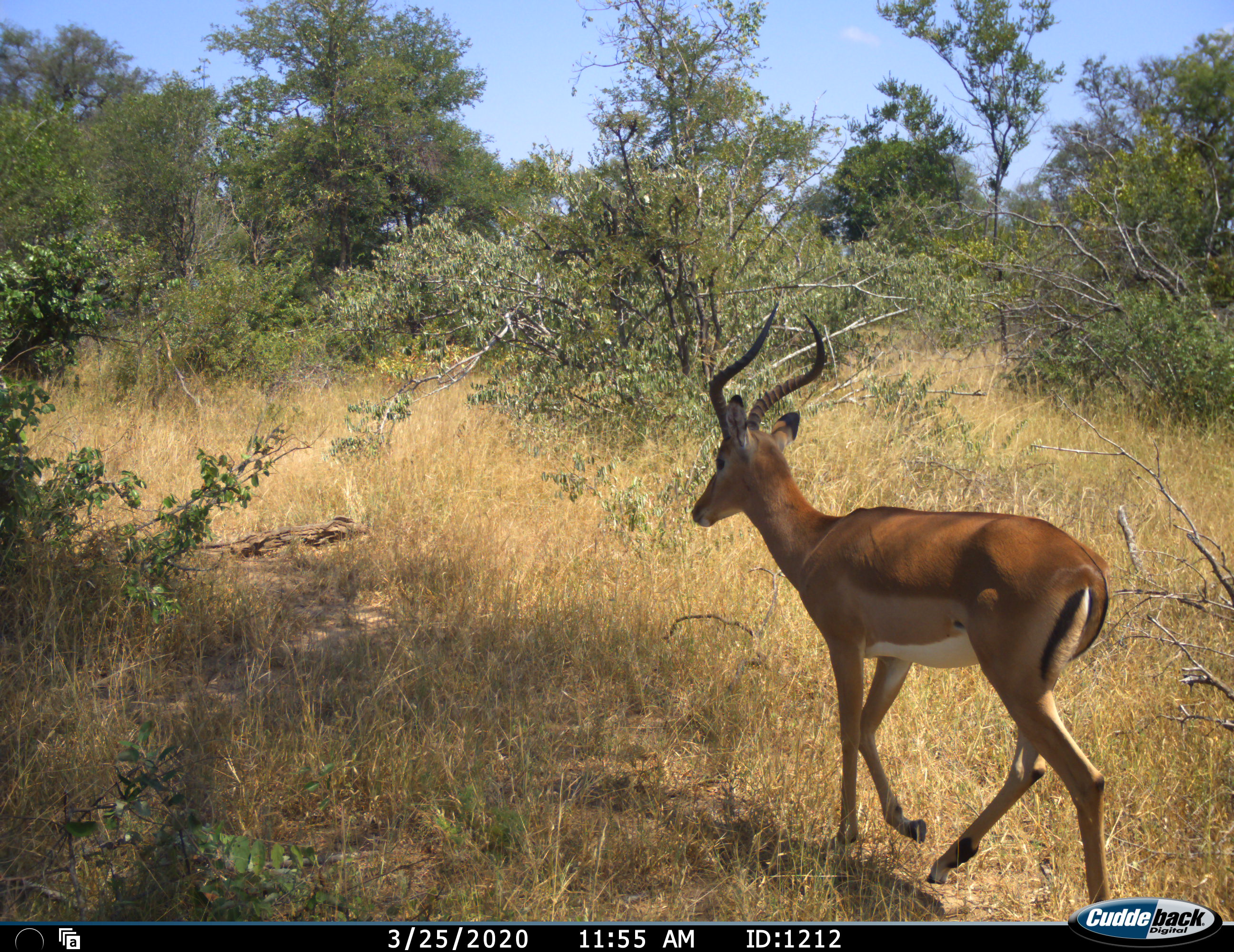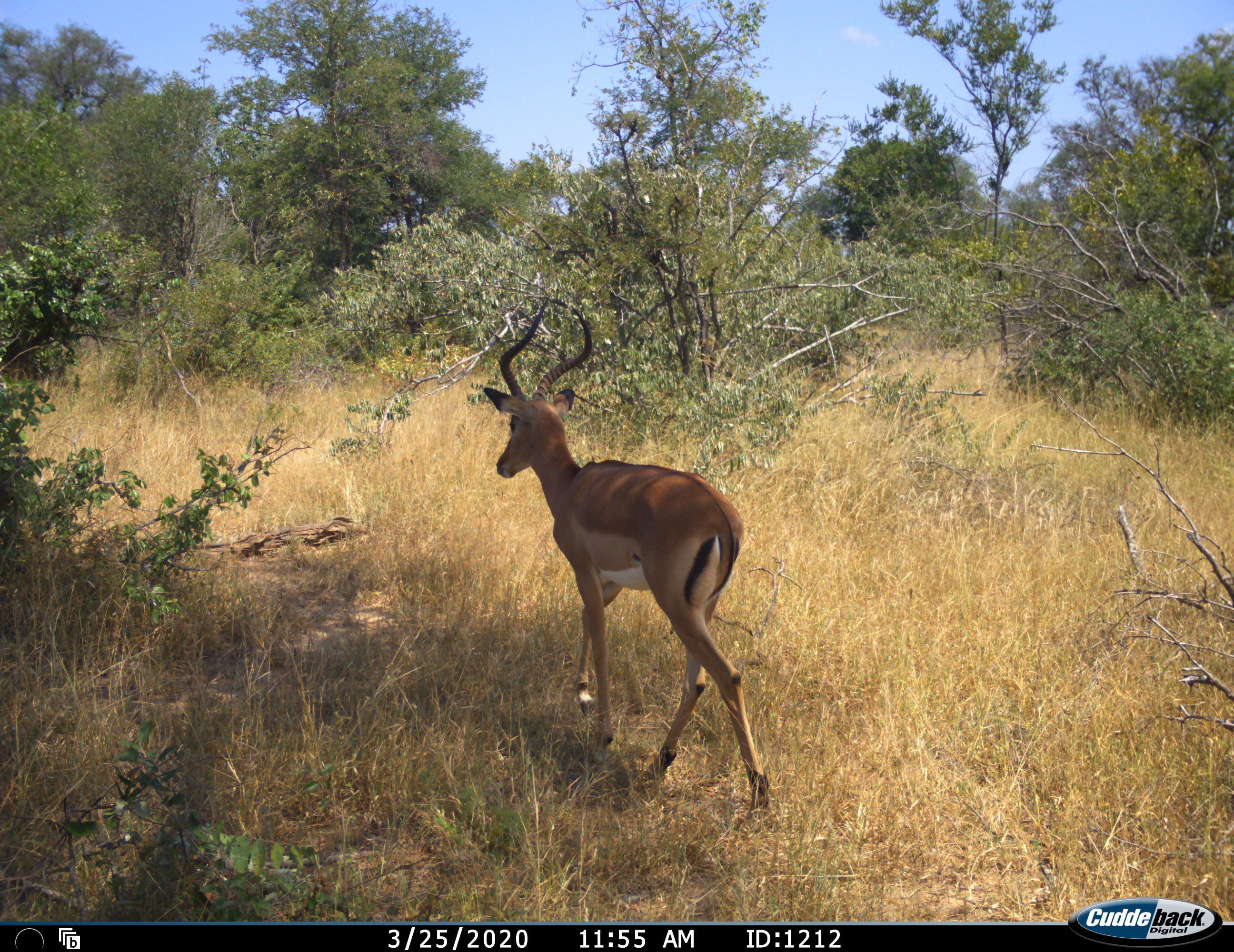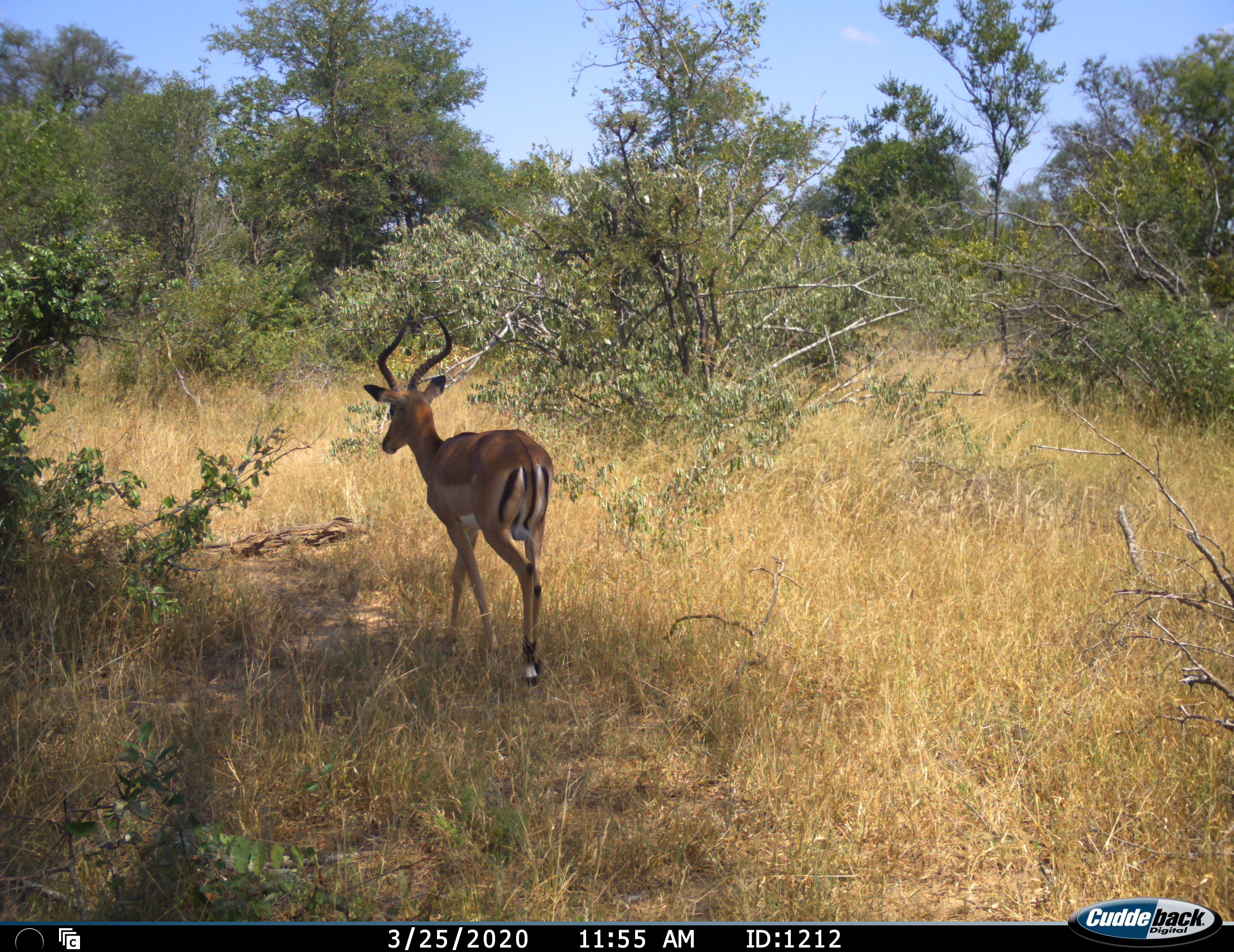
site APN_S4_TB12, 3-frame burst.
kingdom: Animalia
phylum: Chordata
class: Mammalia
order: Artiodactyla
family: Bovidae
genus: Aepyceros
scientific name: Aepyceros melampus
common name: impala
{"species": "impala (Aepyceros melampus)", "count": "1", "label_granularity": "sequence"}